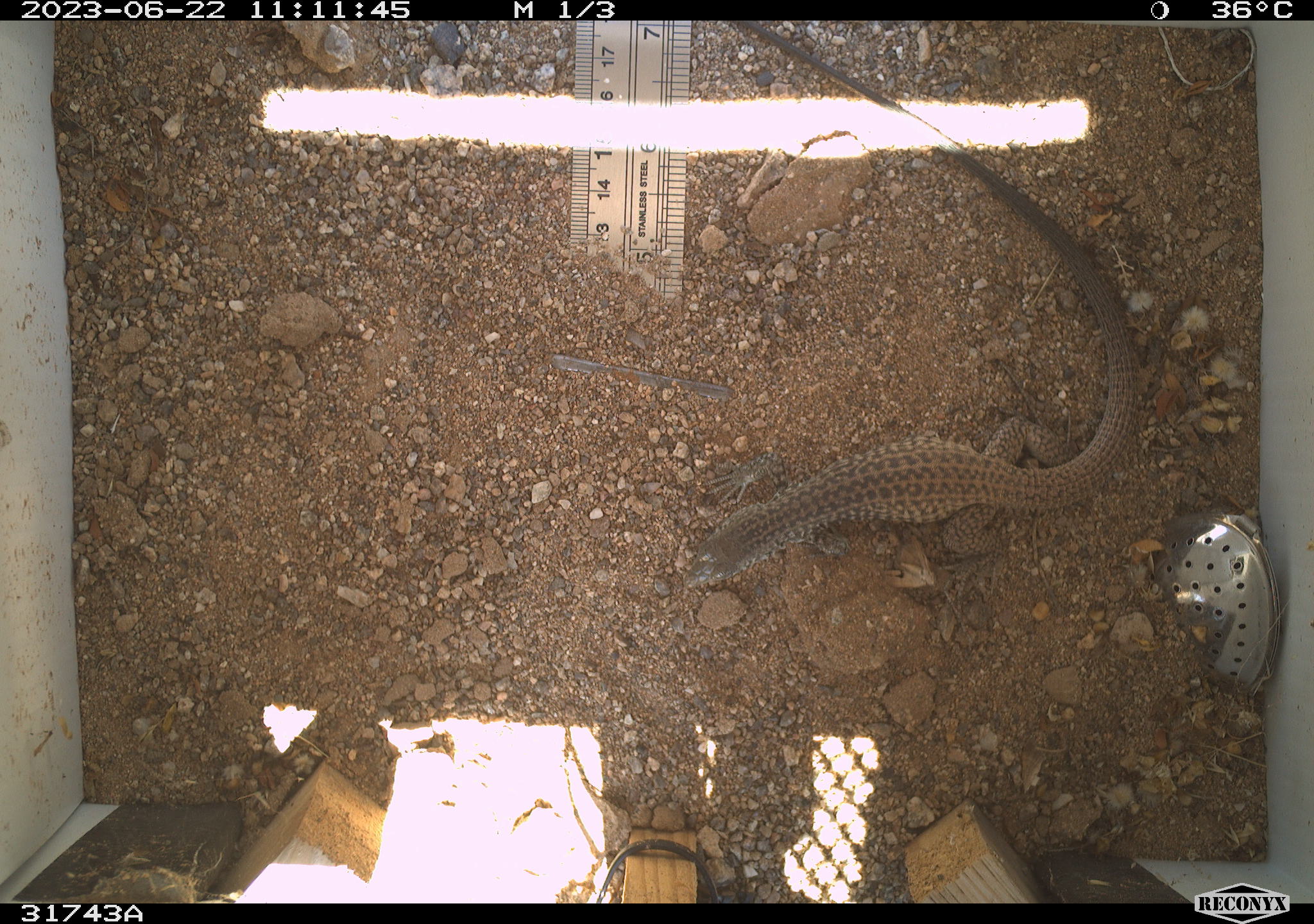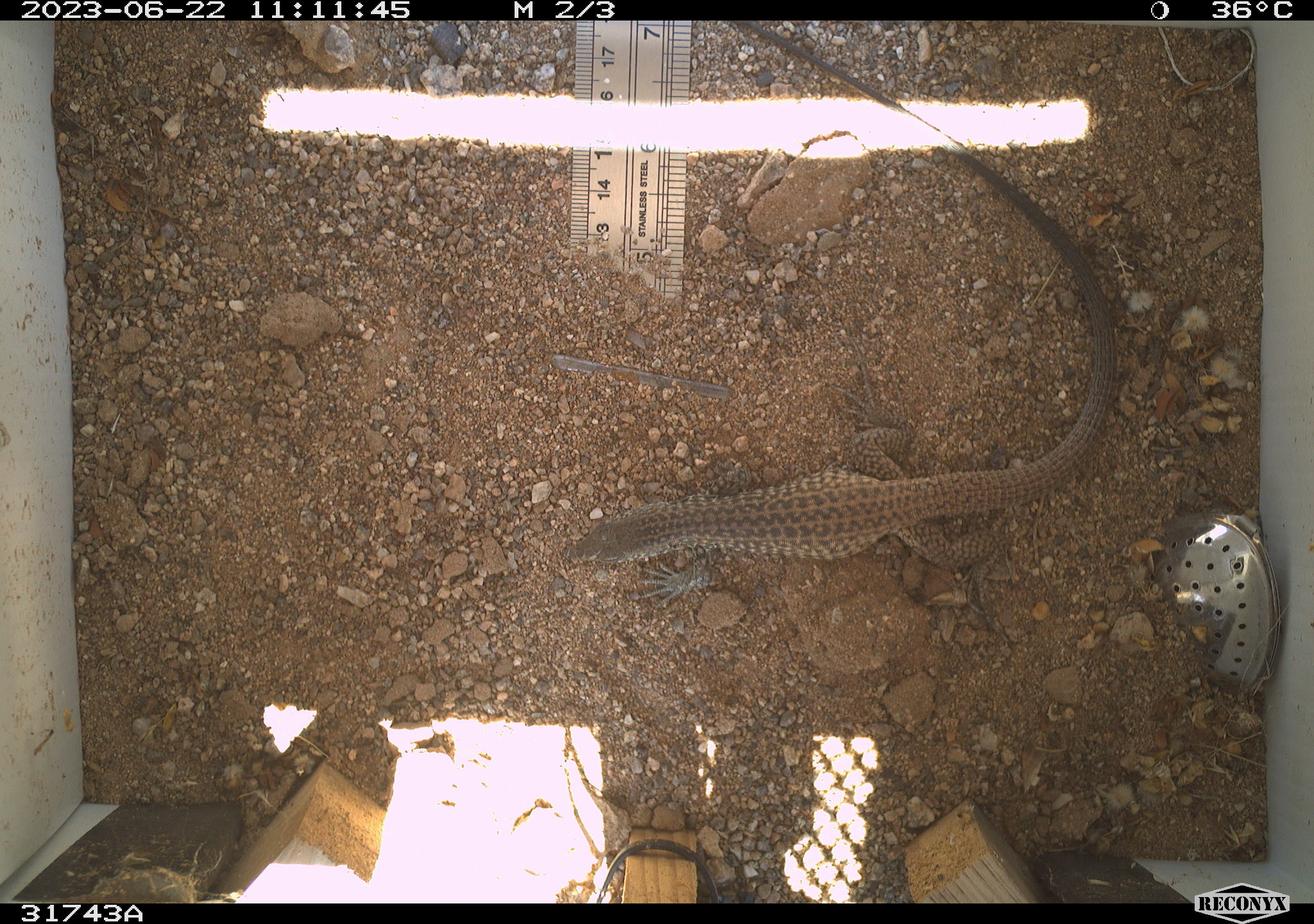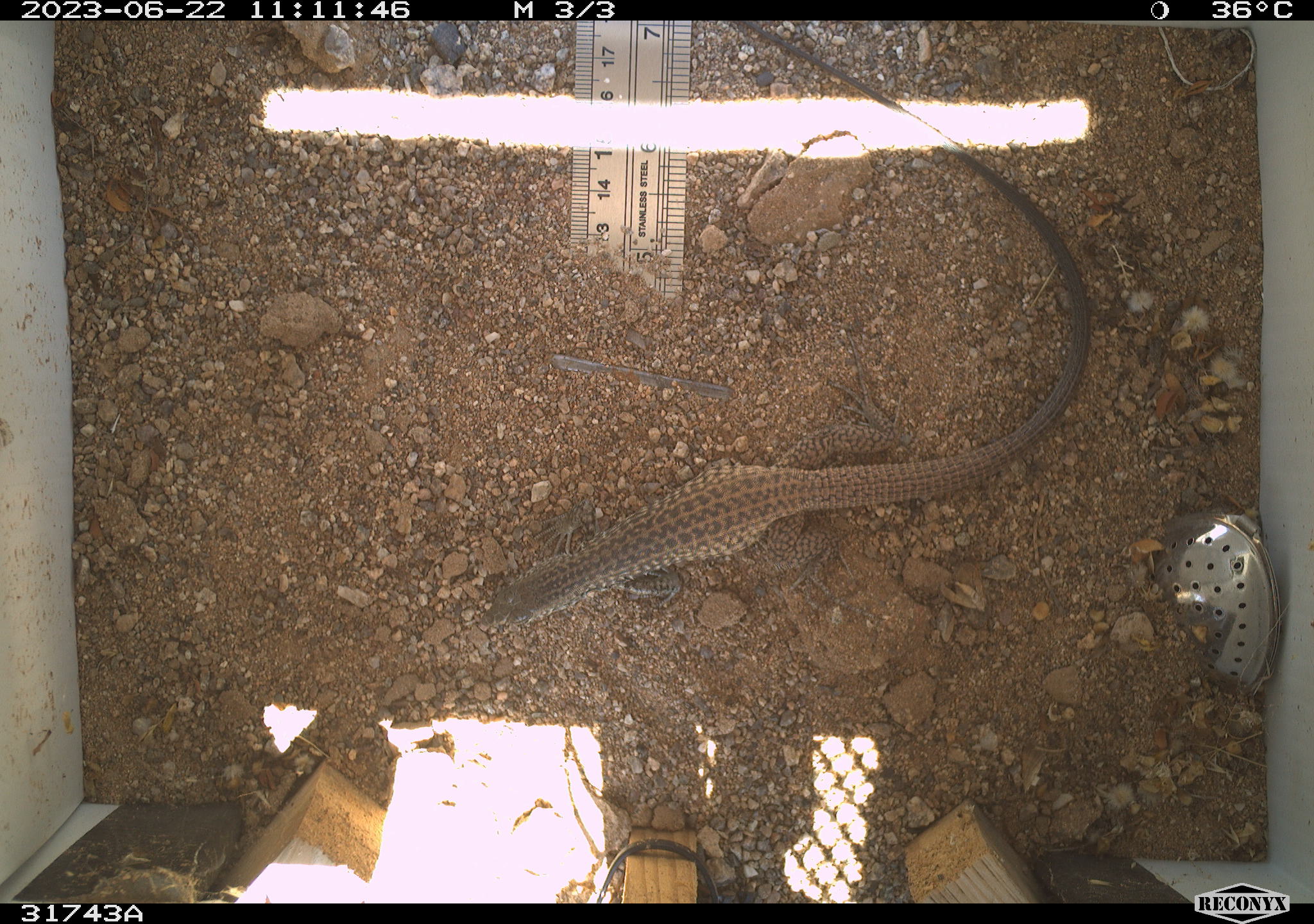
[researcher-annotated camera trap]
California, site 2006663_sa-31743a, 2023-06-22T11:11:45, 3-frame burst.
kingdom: Animalia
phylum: Chordata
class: Reptilia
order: Squamata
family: Teiidae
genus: Aspidoscelis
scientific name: Aspidoscelis tigris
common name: western whiptail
Western whiptail (Aspidoscelis tigris).